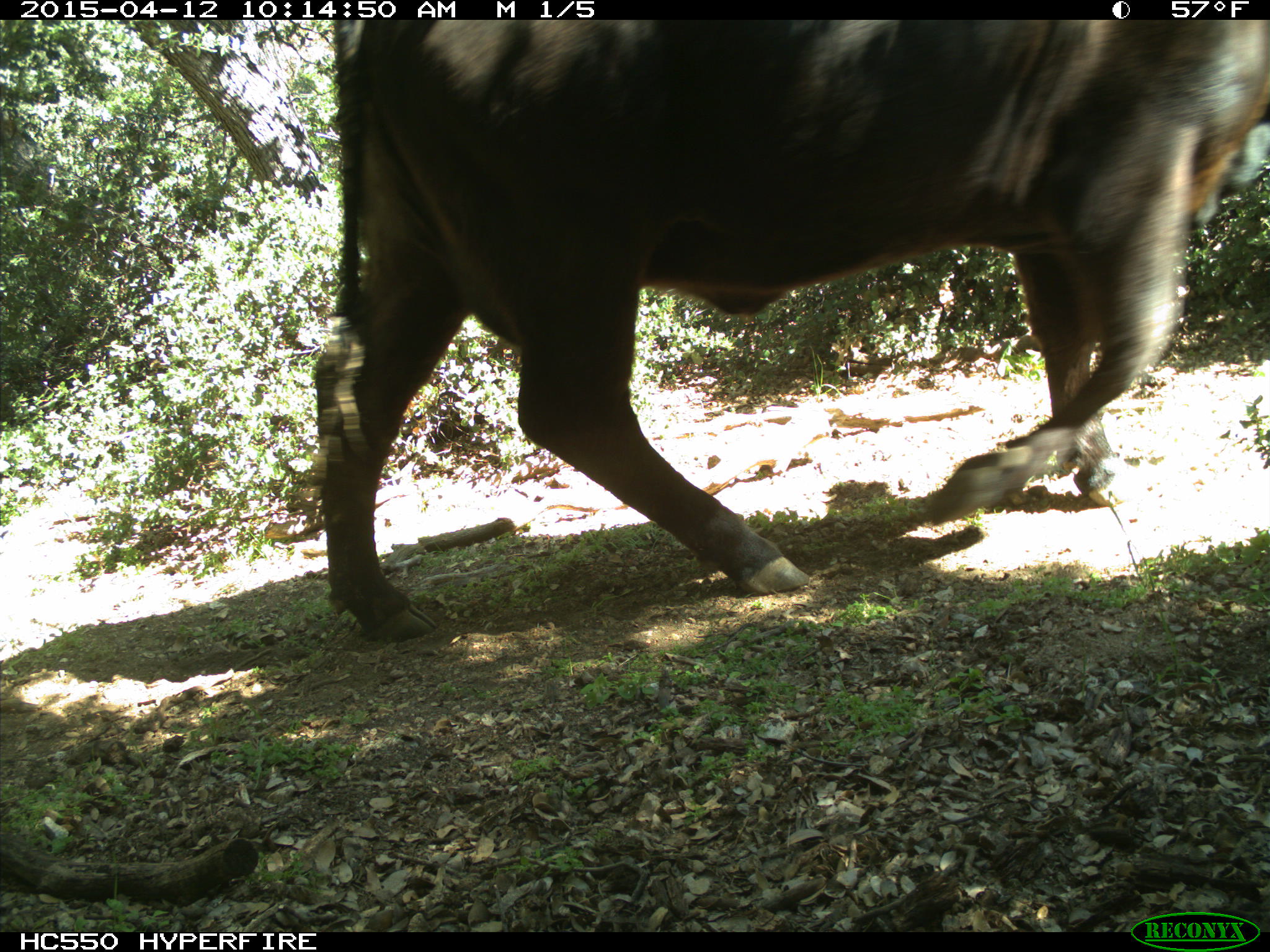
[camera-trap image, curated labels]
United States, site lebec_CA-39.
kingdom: Animalia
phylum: Chordata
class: Mammalia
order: Artiodactyla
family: Bovidae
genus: Bos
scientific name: Bos taurus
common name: domestic cow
Bos taurus (domestic cow).